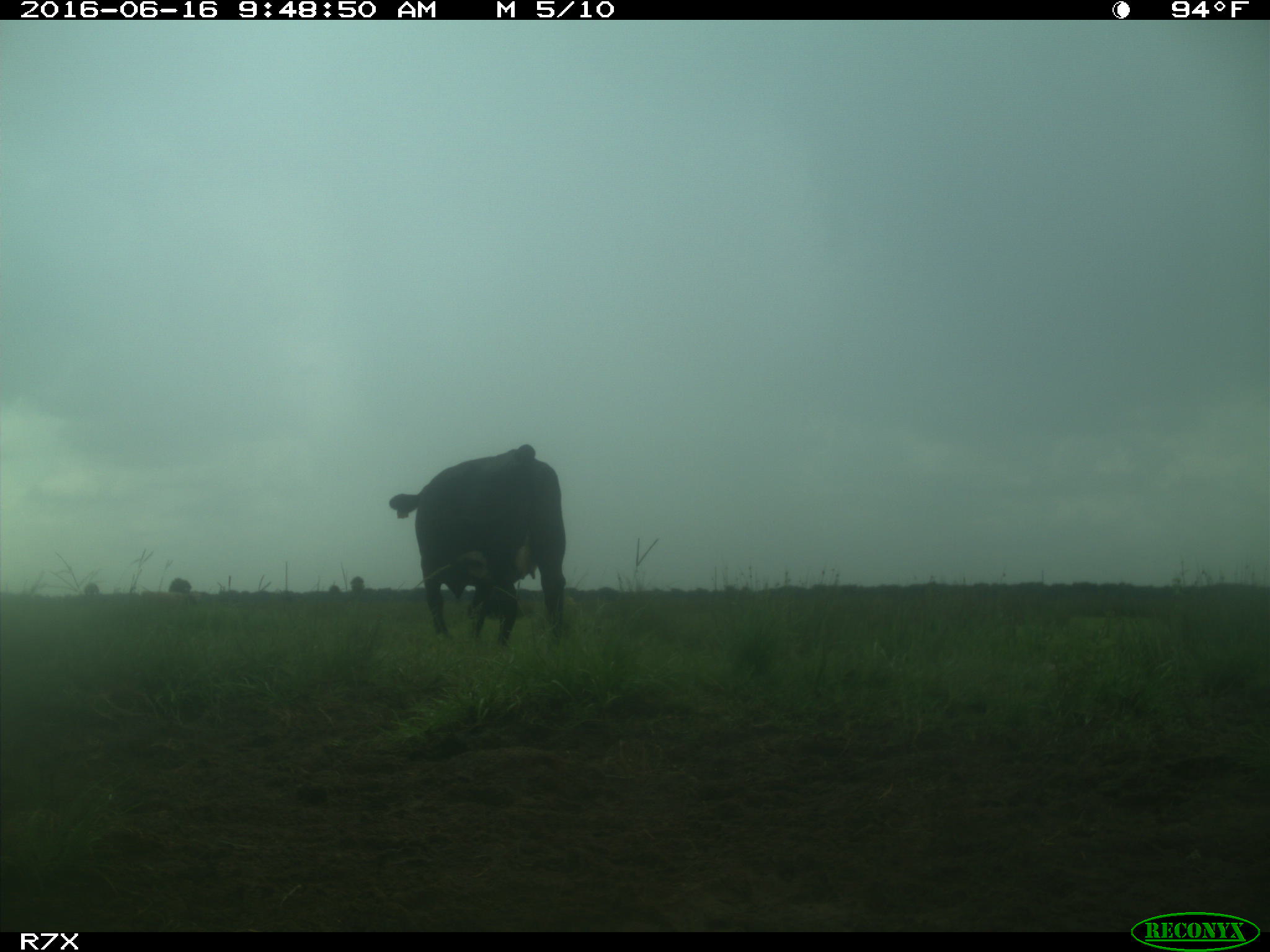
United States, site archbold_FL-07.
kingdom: Animalia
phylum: Chordata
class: Mammalia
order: Artiodactyla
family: Bovidae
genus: Bos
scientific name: Bos taurus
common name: domestic cow